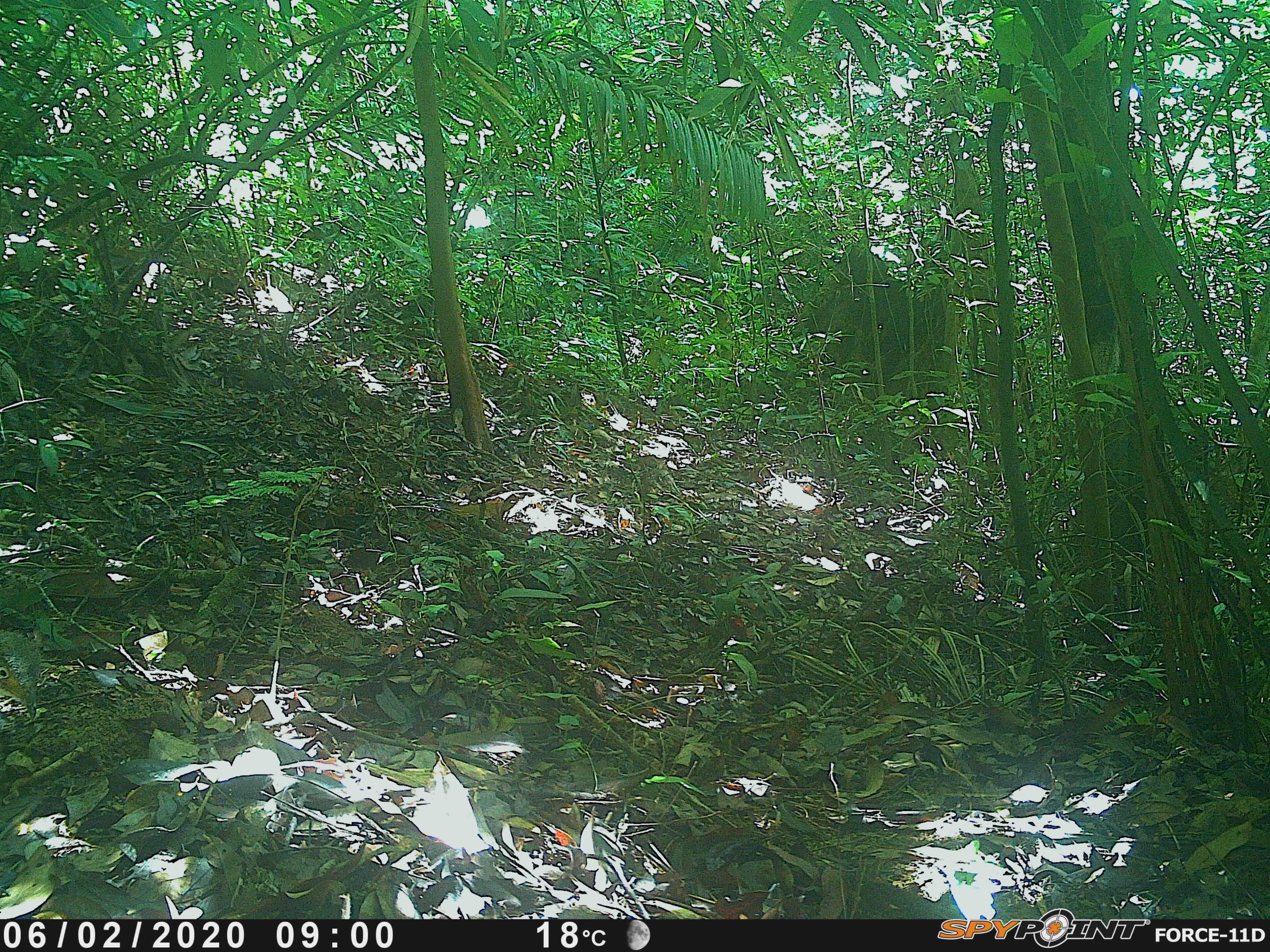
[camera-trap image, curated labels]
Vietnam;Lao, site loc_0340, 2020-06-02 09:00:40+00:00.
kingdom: Animalia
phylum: Chordata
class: Aves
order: Galliformes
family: Phasianidae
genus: Polyplectron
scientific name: Polyplectron bicalcaratum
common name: gray peacock-pheasant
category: grey peacock pheasant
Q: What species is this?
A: Grey peacock pheasant (gray peacock-pheasant) (Polyplectron bicalcaratum).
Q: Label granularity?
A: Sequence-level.